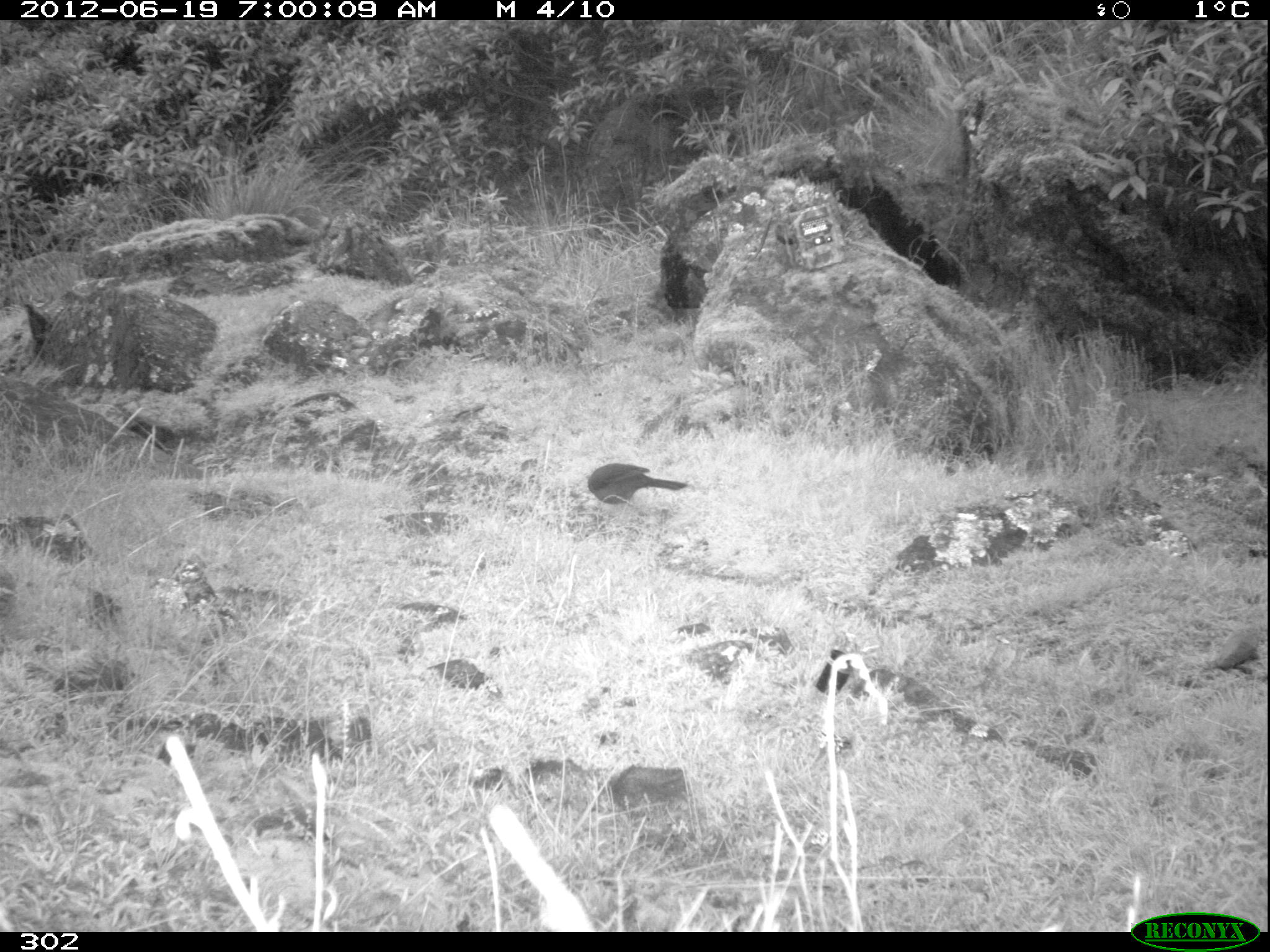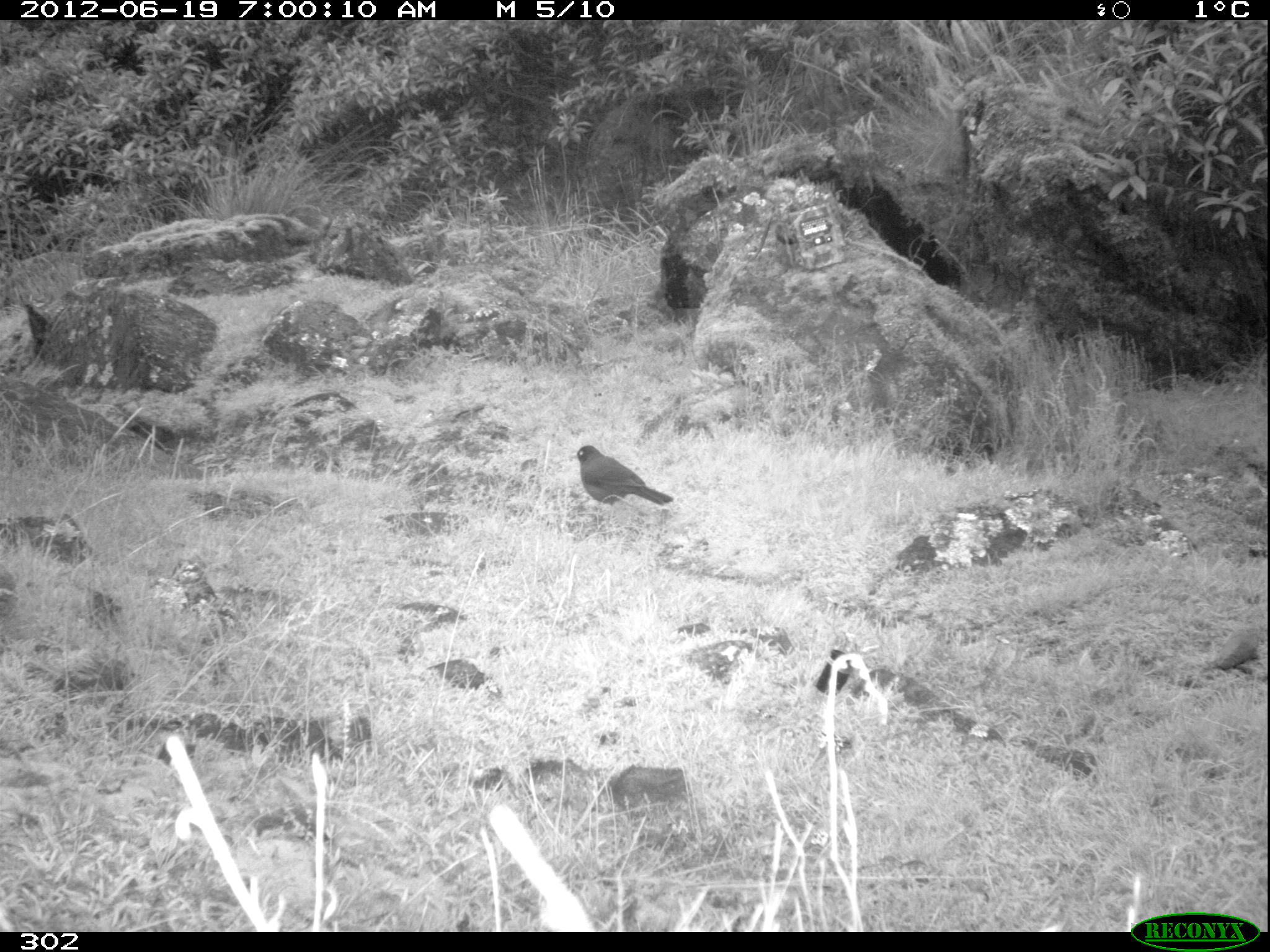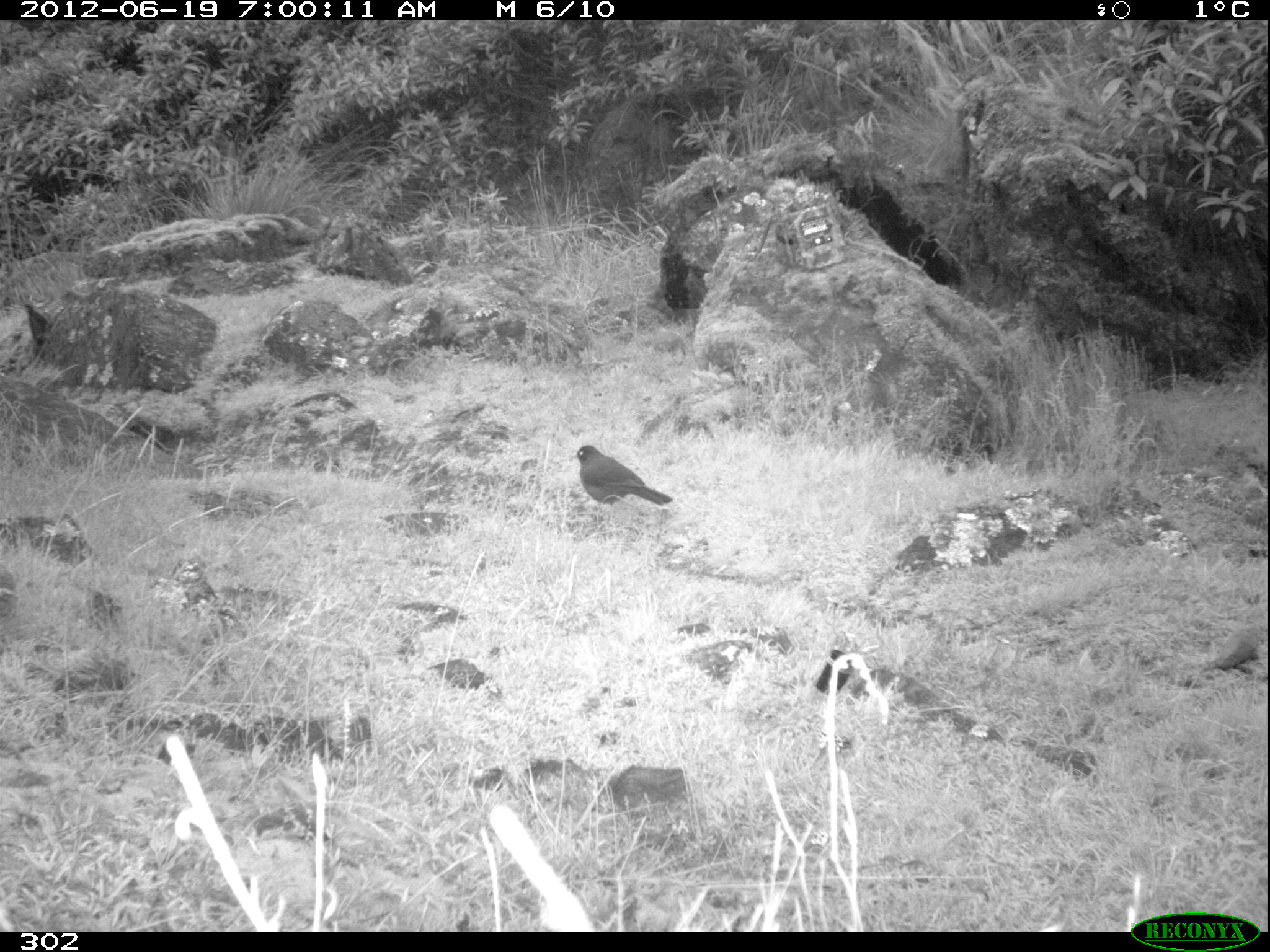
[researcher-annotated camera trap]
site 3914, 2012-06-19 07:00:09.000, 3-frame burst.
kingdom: Animalia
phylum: Chordata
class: Aves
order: Passeriformes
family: Turdidae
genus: Turdus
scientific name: Turdus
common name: true thrushes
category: turdus sp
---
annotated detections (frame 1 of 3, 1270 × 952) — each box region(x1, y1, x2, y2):
turdus sp: region(585, 463, 688, 517)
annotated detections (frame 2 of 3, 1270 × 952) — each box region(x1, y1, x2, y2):
turdus sp: region(570, 444, 674, 519)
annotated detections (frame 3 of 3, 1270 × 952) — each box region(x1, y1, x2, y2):
turdus sp: region(570, 445, 673, 522)